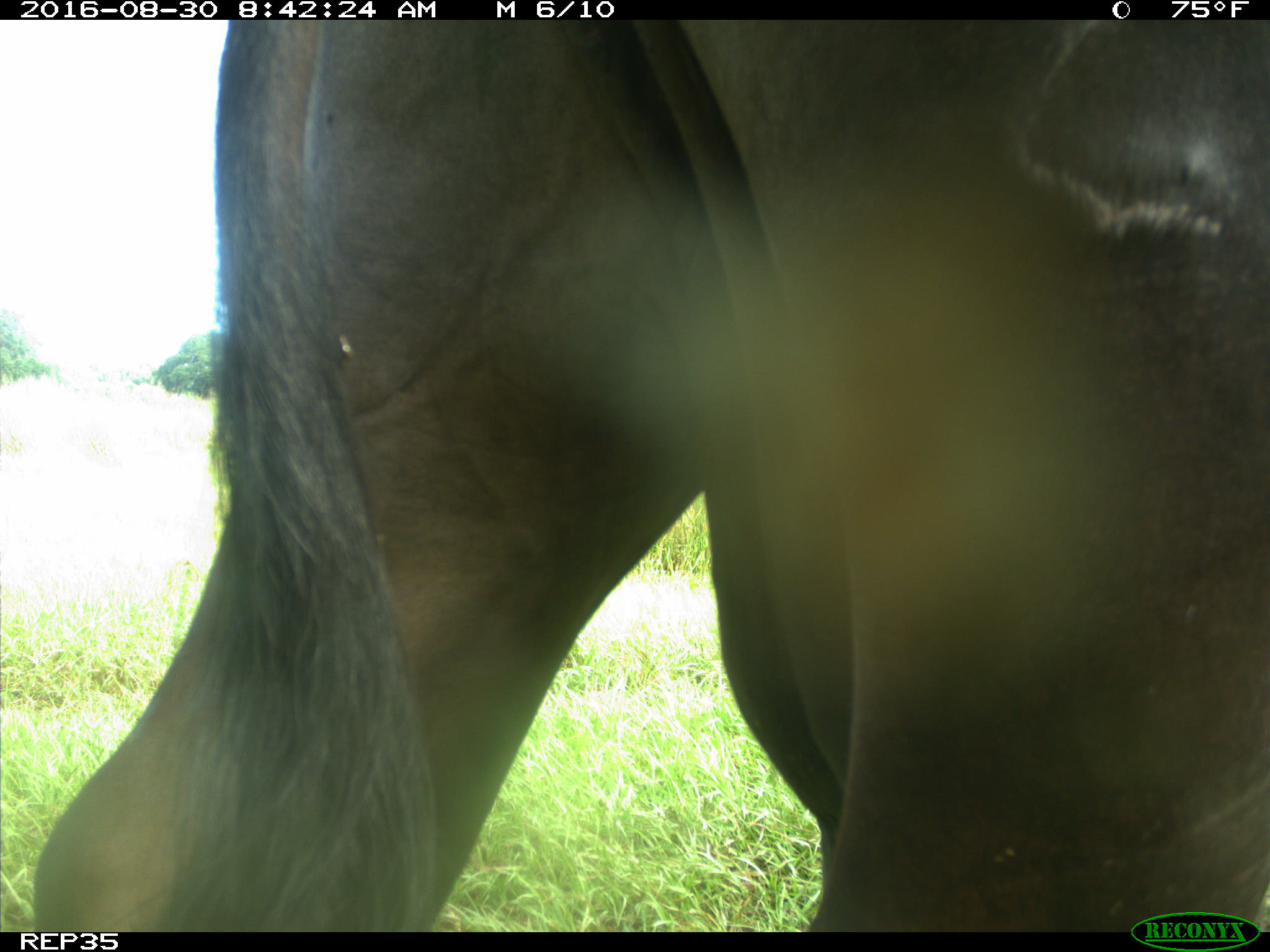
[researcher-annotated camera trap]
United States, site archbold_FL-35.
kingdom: Animalia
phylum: Chordata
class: Mammalia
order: Artiodactyla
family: Bovidae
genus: Bos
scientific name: Bos taurus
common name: domestic cow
Bos taurus (domestic cow).